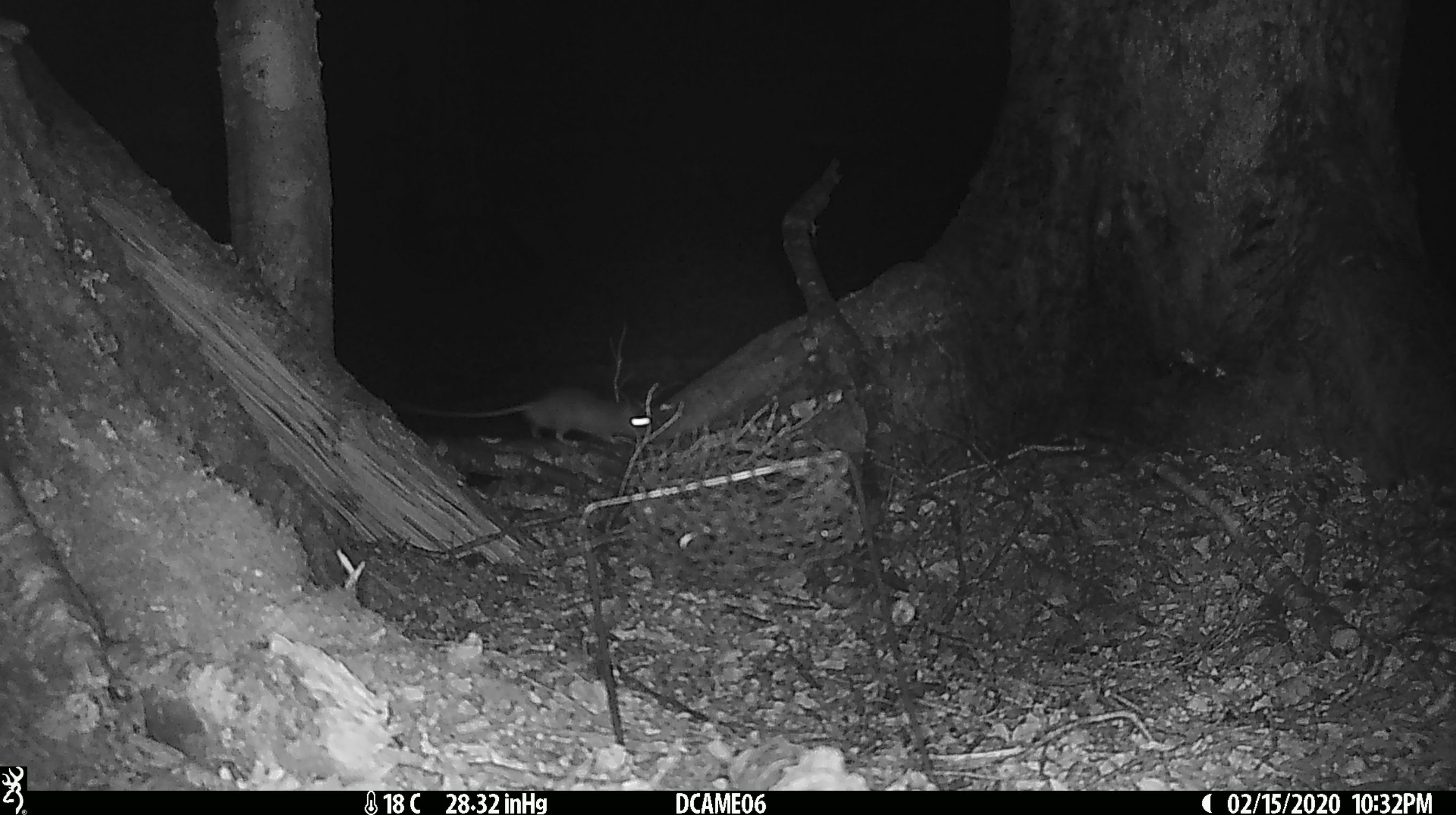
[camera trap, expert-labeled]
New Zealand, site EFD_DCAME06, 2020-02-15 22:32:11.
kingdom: Animalia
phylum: Chordata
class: Mammalia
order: Rodentia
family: Muridae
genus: Rattus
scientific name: Rattus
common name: rat